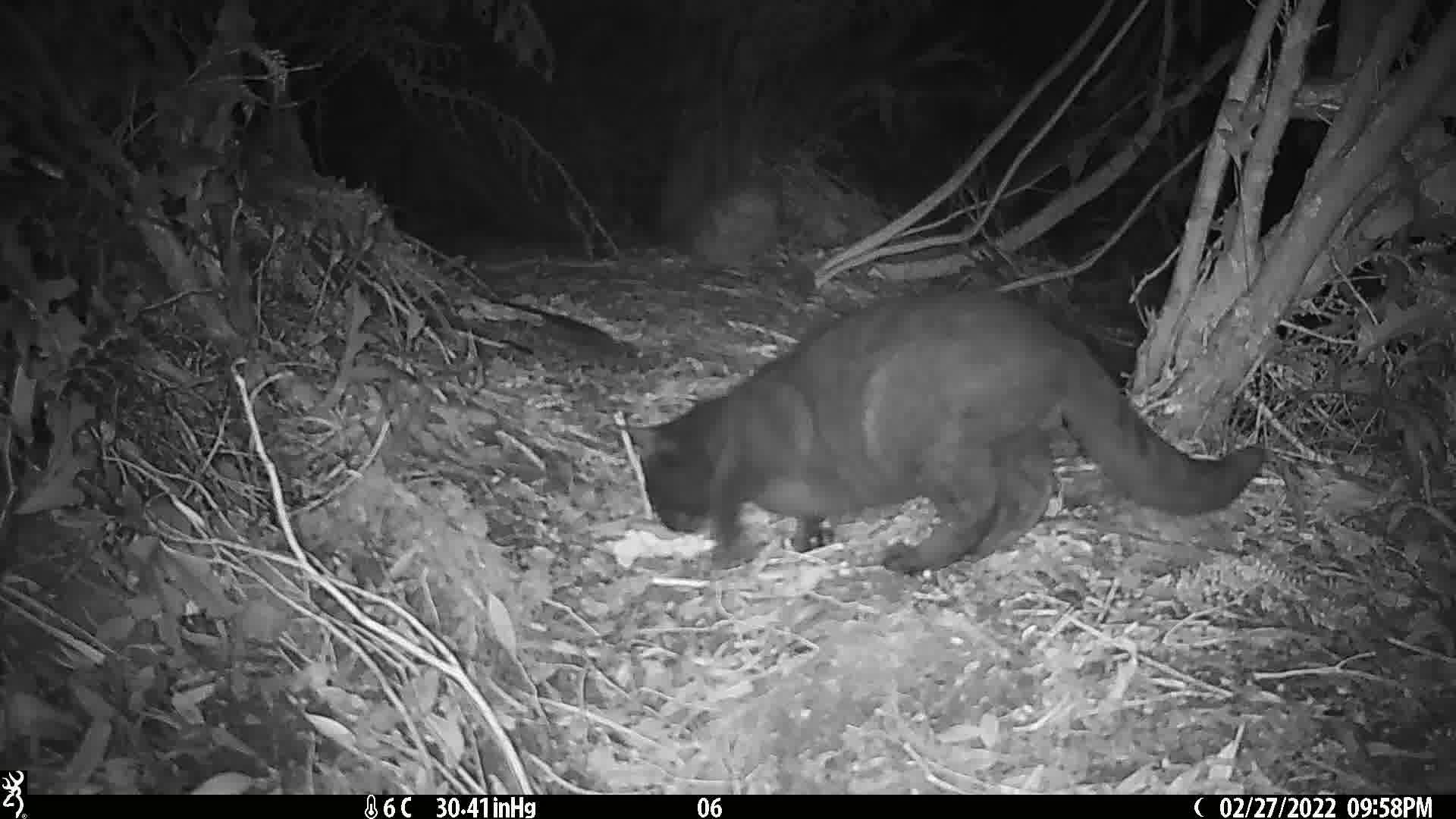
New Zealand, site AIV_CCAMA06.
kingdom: Animalia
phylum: Chordata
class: Mammalia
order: Carnivora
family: Felidae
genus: Felis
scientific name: Felis catus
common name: domestic cat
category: cat